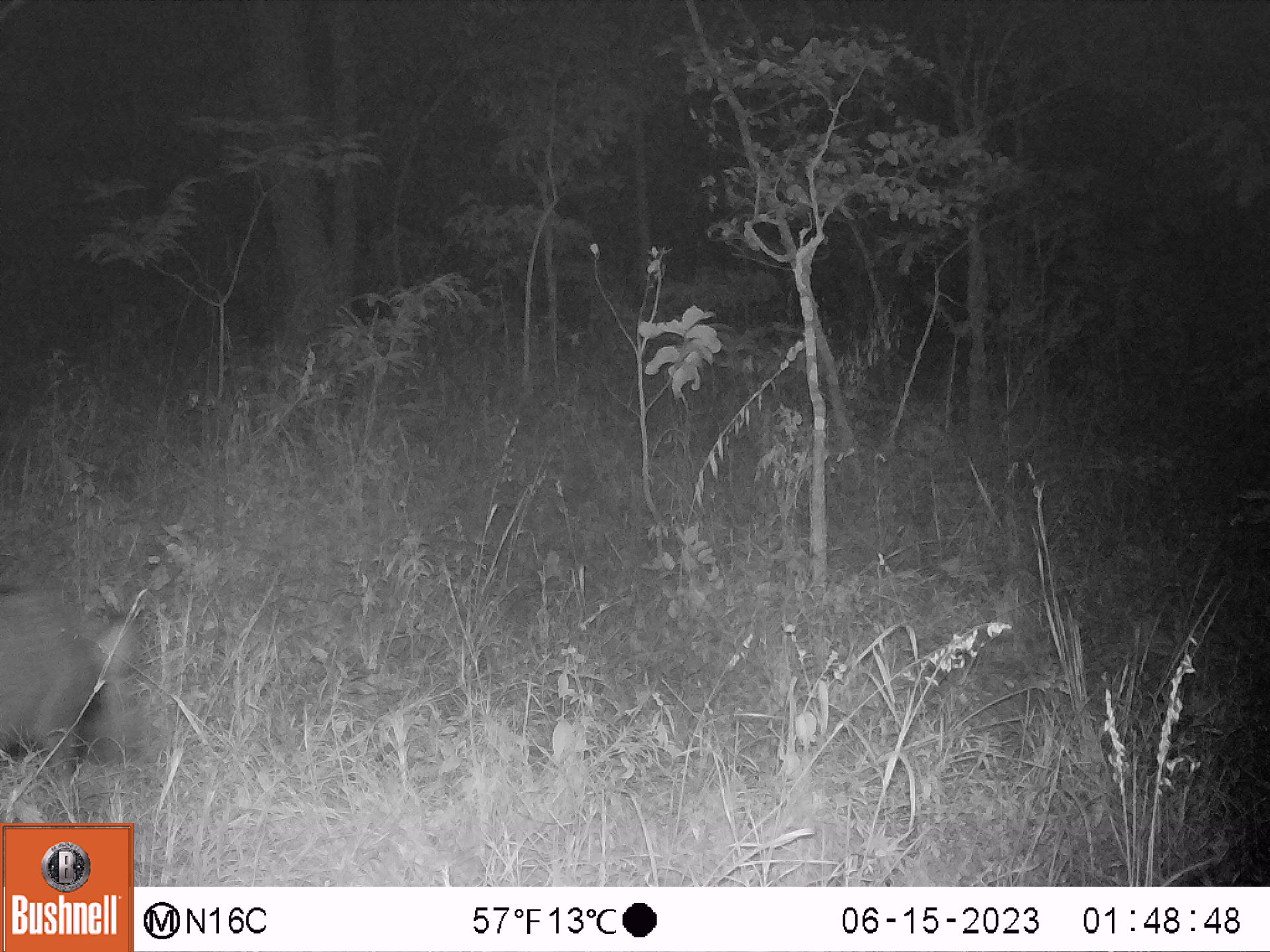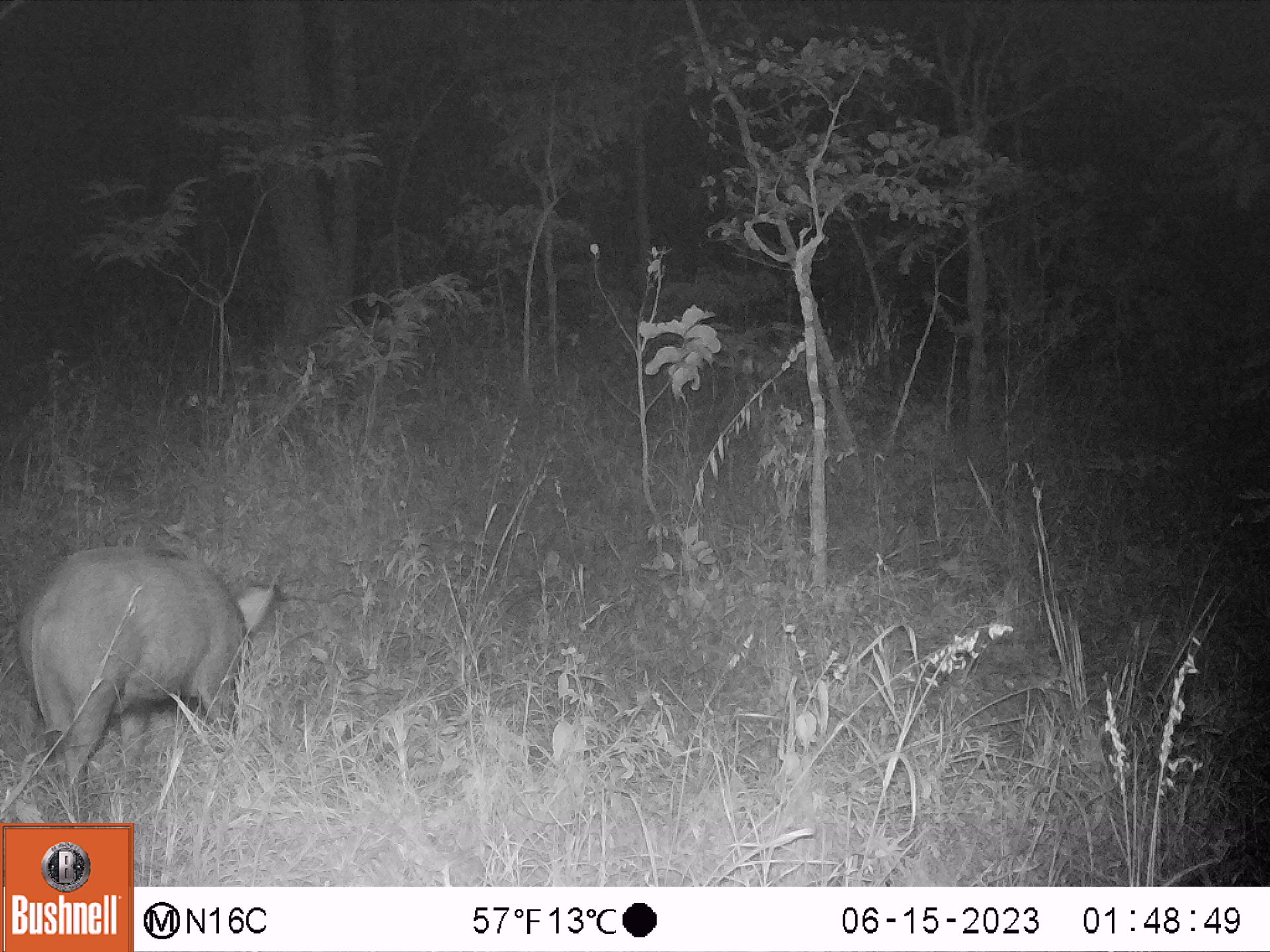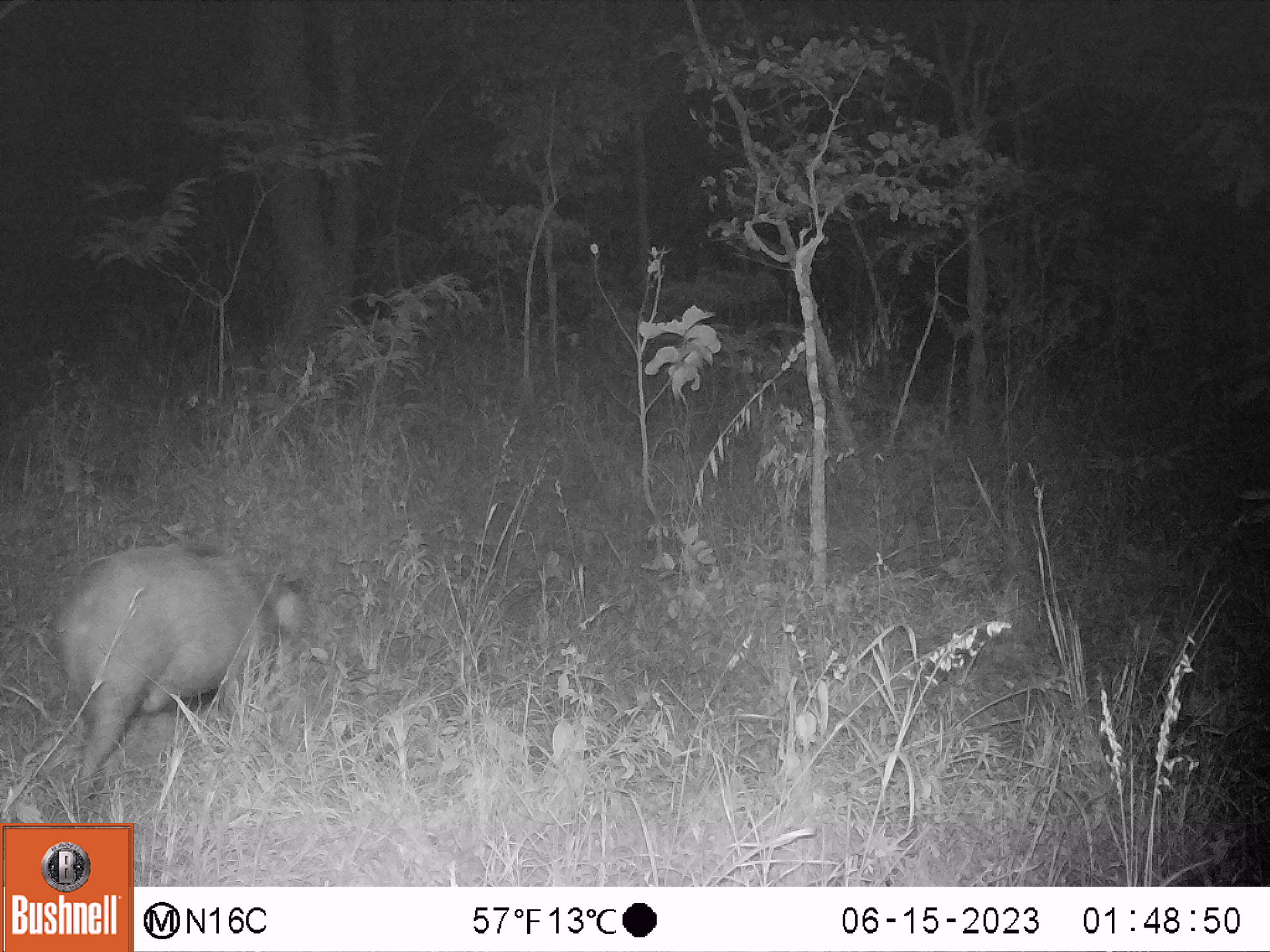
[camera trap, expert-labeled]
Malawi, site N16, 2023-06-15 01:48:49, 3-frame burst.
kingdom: Animalia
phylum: Chordata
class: Mammalia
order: Artiodactyla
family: Suidae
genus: Potamochoerus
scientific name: Potamochoerus larvatus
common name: bushpig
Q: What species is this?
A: Bushpig (Potamochoerus larvatus).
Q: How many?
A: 1.